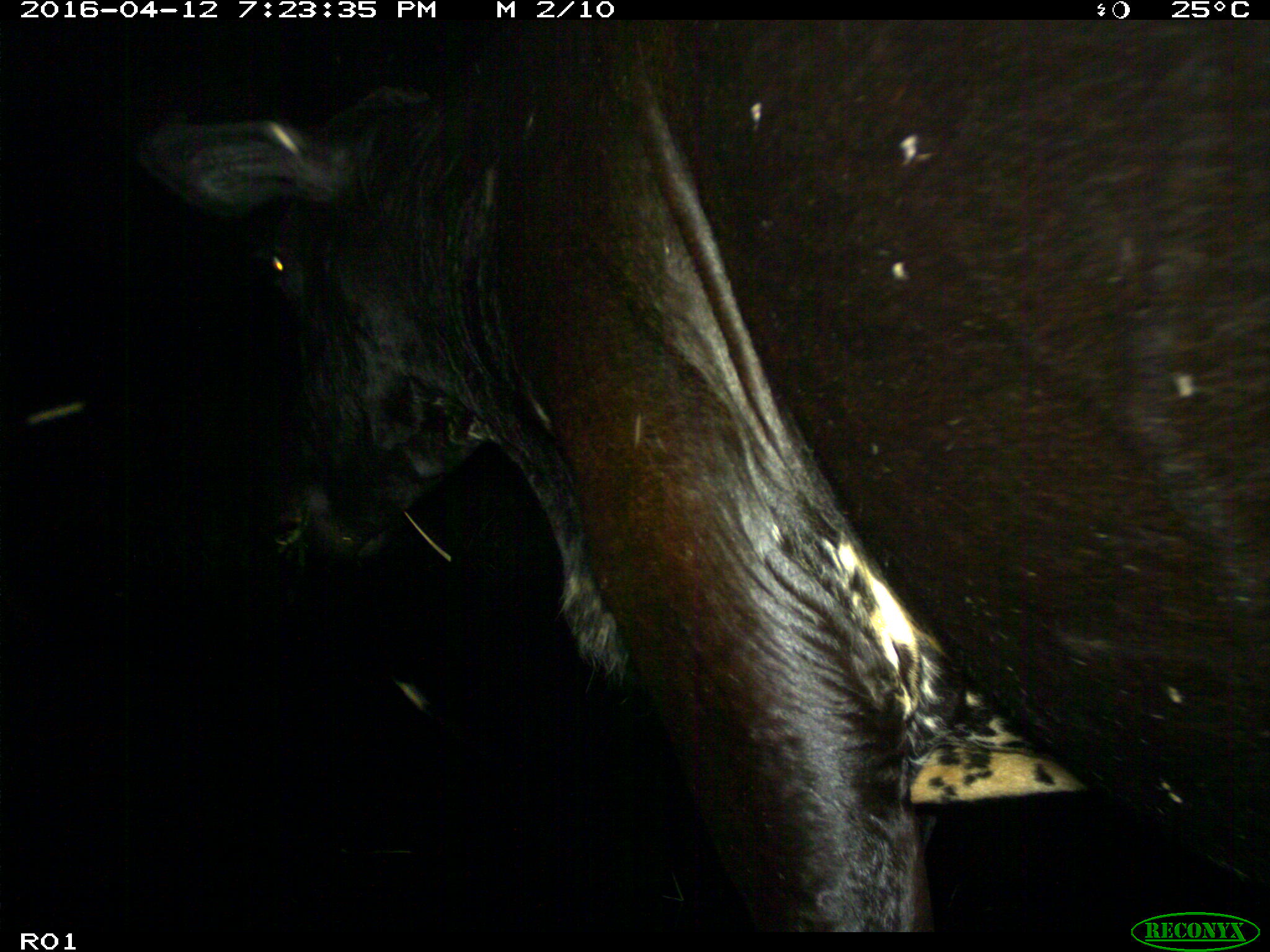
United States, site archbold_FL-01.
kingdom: Animalia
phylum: Chordata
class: Mammalia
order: Artiodactyla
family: Bovidae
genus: Bos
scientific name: Bos taurus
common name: domestic cow